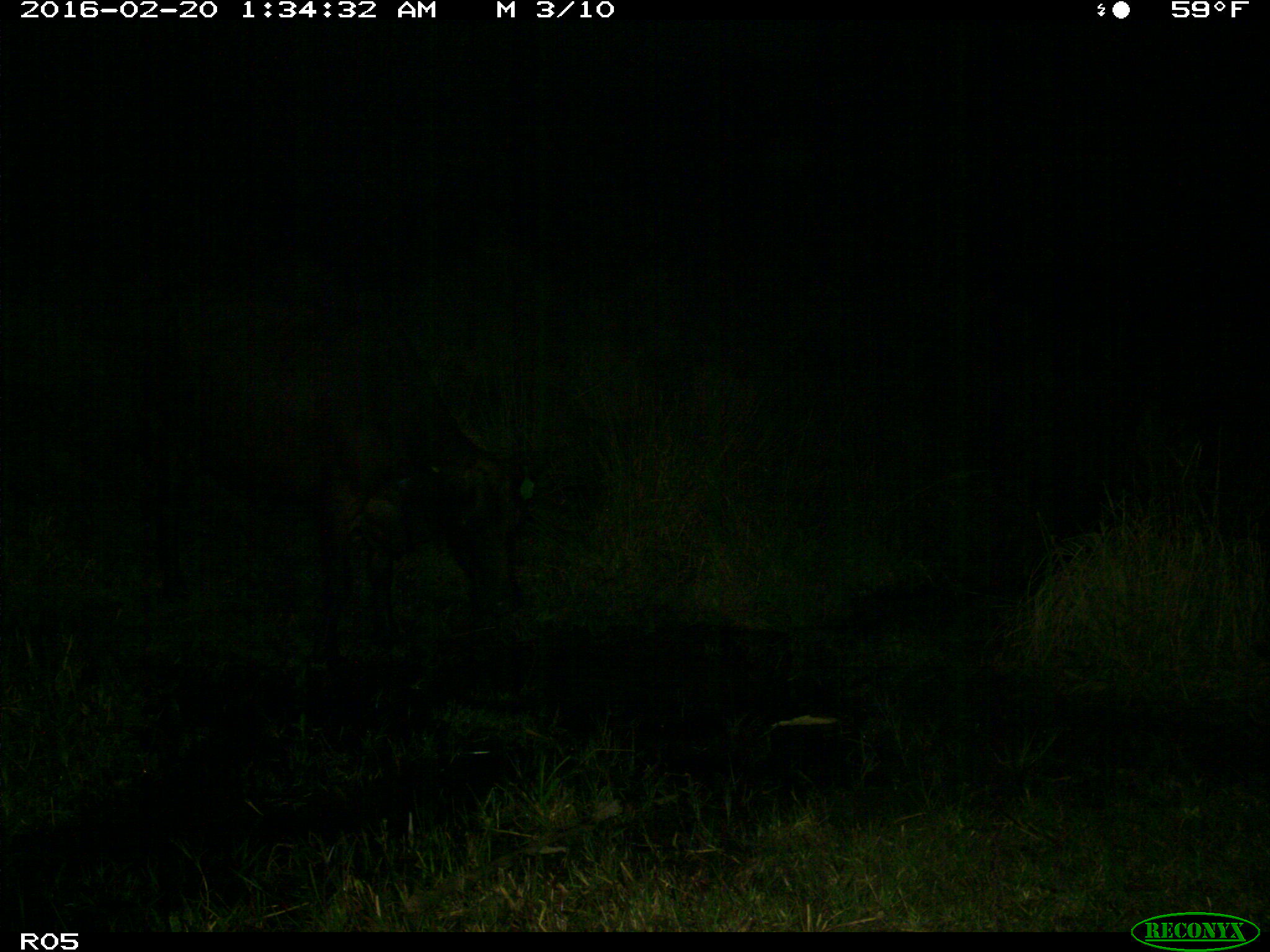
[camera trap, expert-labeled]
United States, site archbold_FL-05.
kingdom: Animalia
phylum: Chordata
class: Mammalia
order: Artiodactyla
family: Bovidae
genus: Bos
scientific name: Bos taurus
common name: domestic cow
Bos taurus (domestic cow).